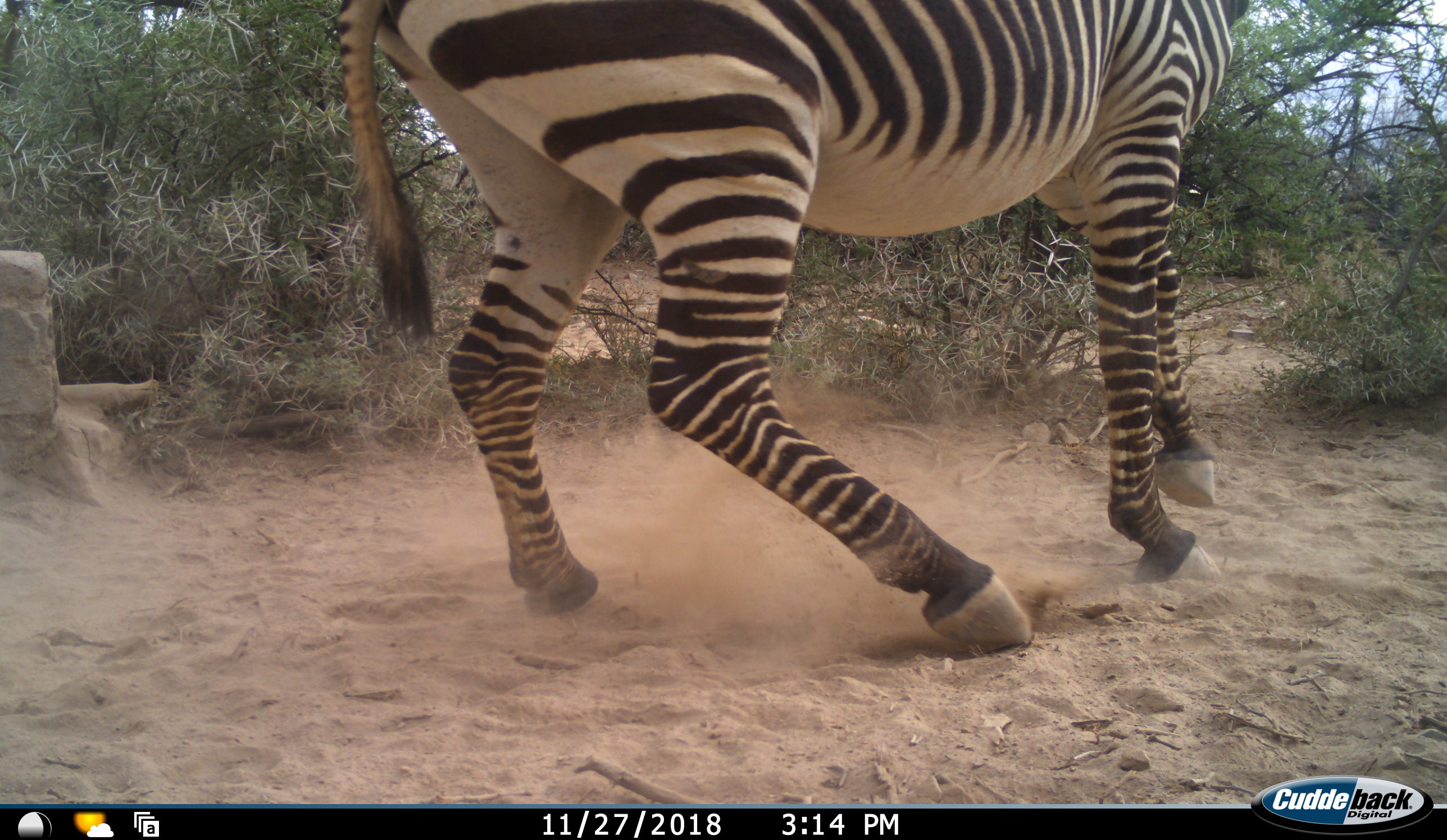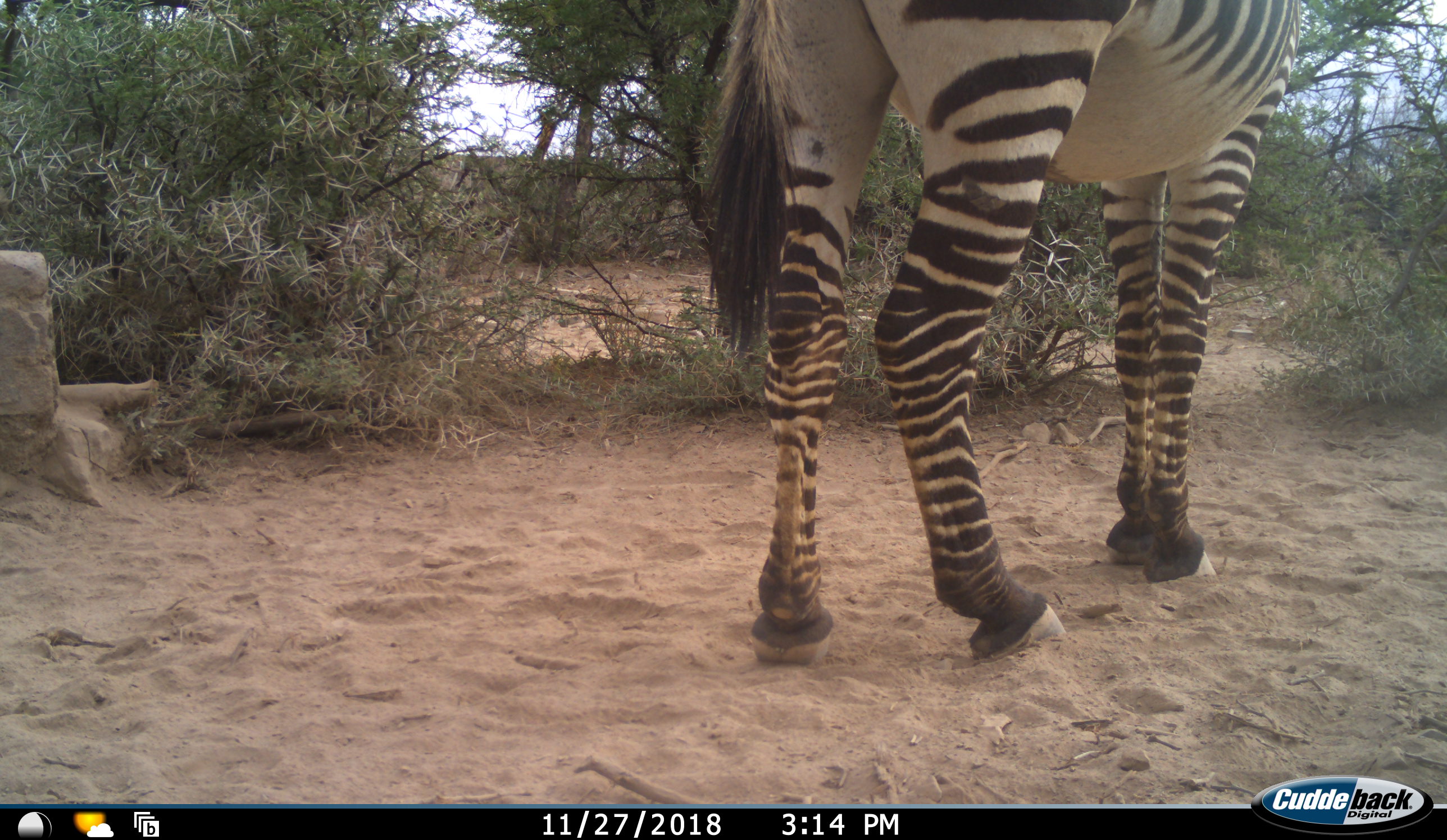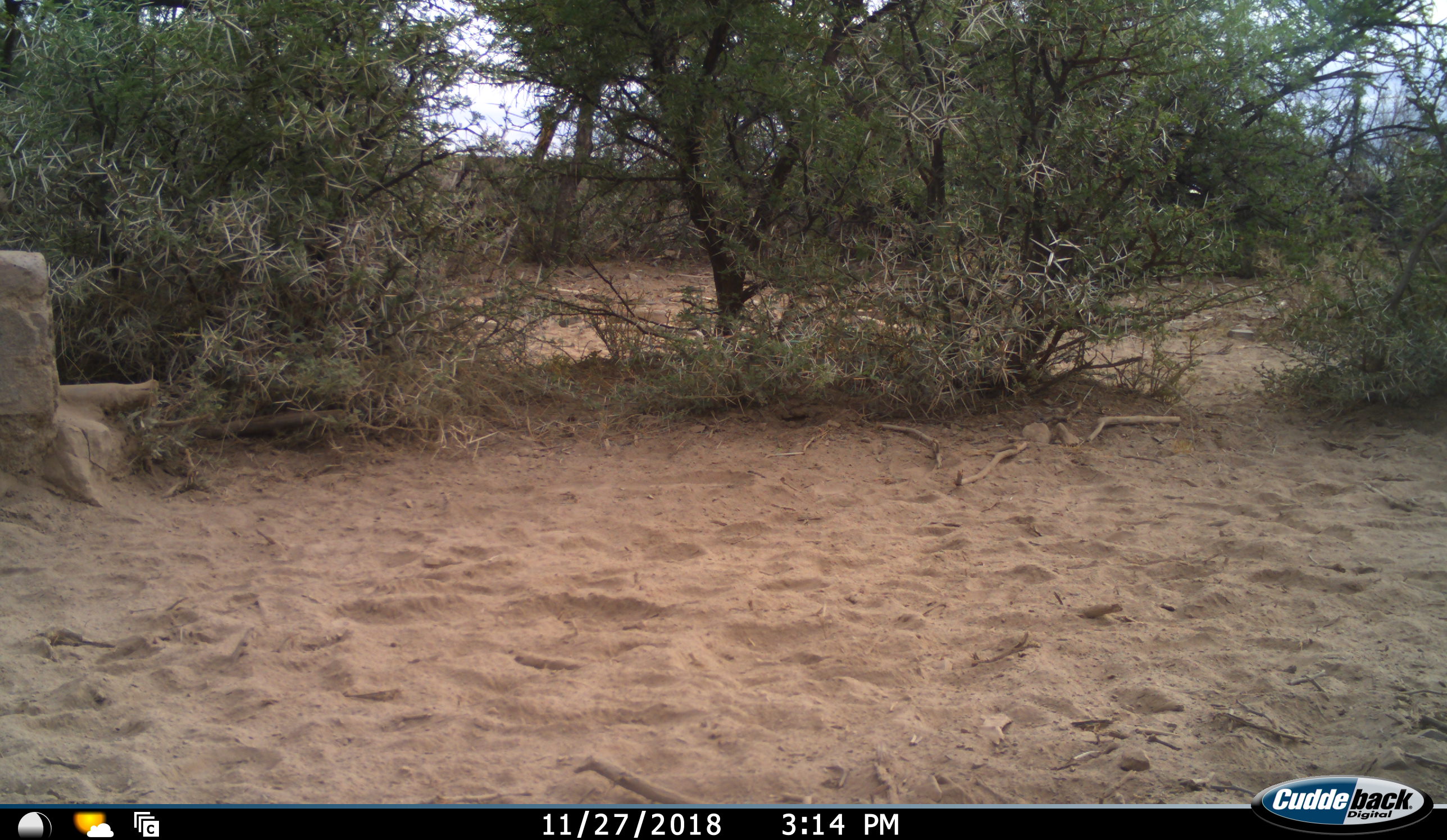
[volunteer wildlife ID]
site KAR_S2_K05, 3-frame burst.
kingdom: Animalia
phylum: Chordata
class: Mammalia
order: Perissodactyla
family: Equidae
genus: Equus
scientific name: Equus zebra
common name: mountain zebra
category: zebramountain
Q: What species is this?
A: Zebramountain (mountain zebra) (Equus zebra).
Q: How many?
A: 1.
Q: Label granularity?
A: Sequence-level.